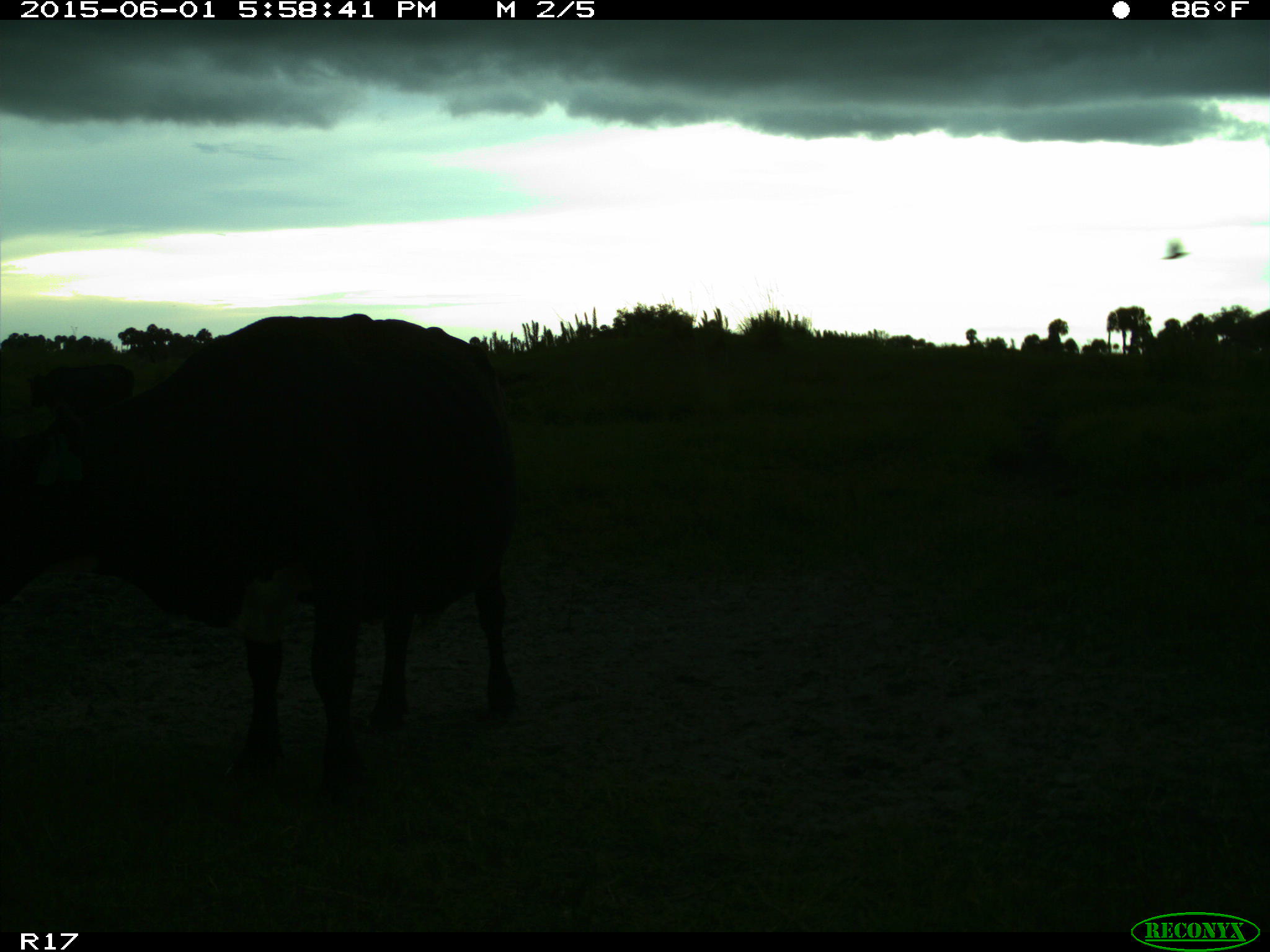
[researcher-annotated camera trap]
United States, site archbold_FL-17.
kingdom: Animalia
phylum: Chordata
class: Mammalia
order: Artiodactyla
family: Bovidae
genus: Bos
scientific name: Bos taurus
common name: domestic cow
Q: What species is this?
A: Bos taurus (domestic cow).